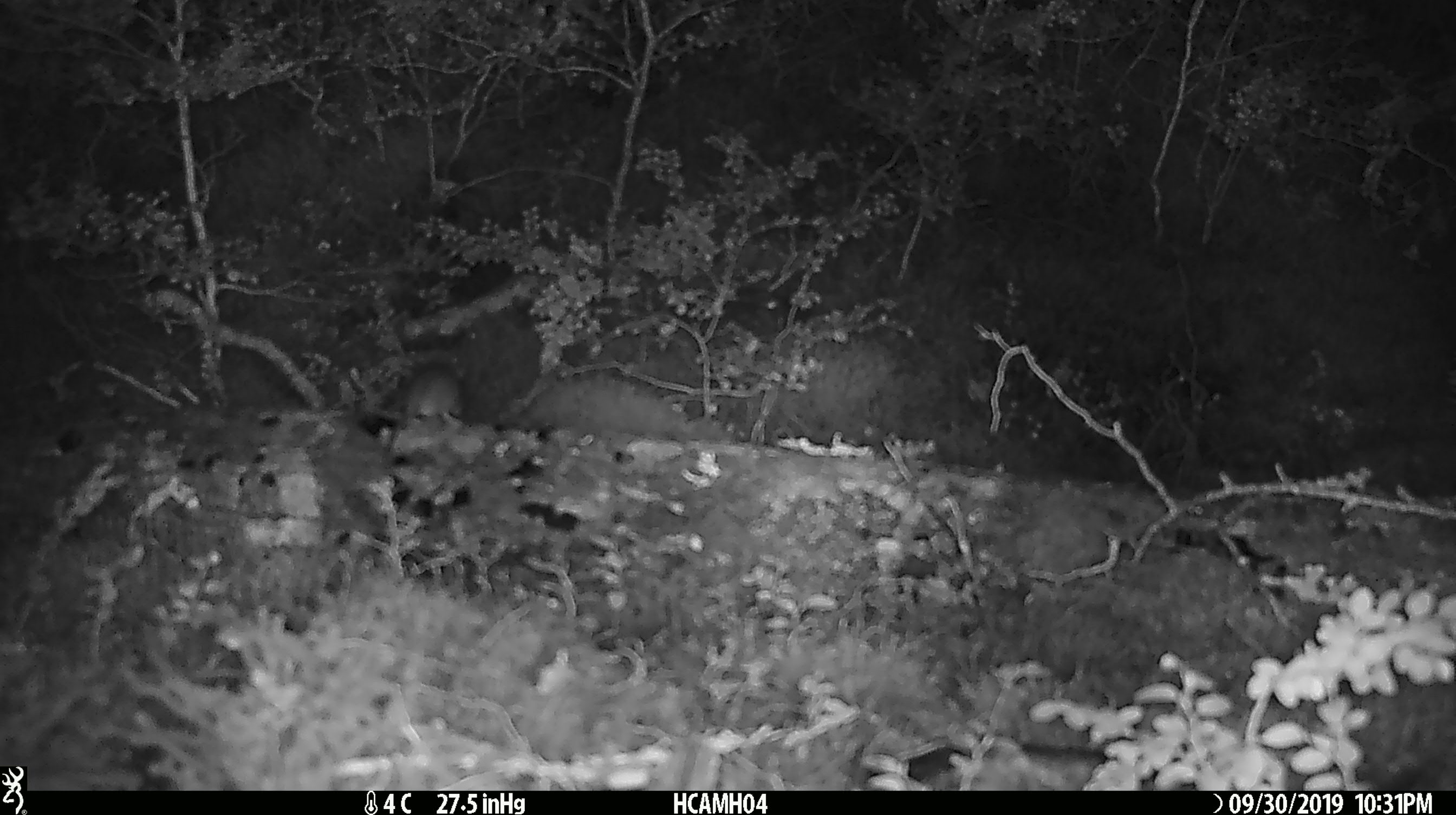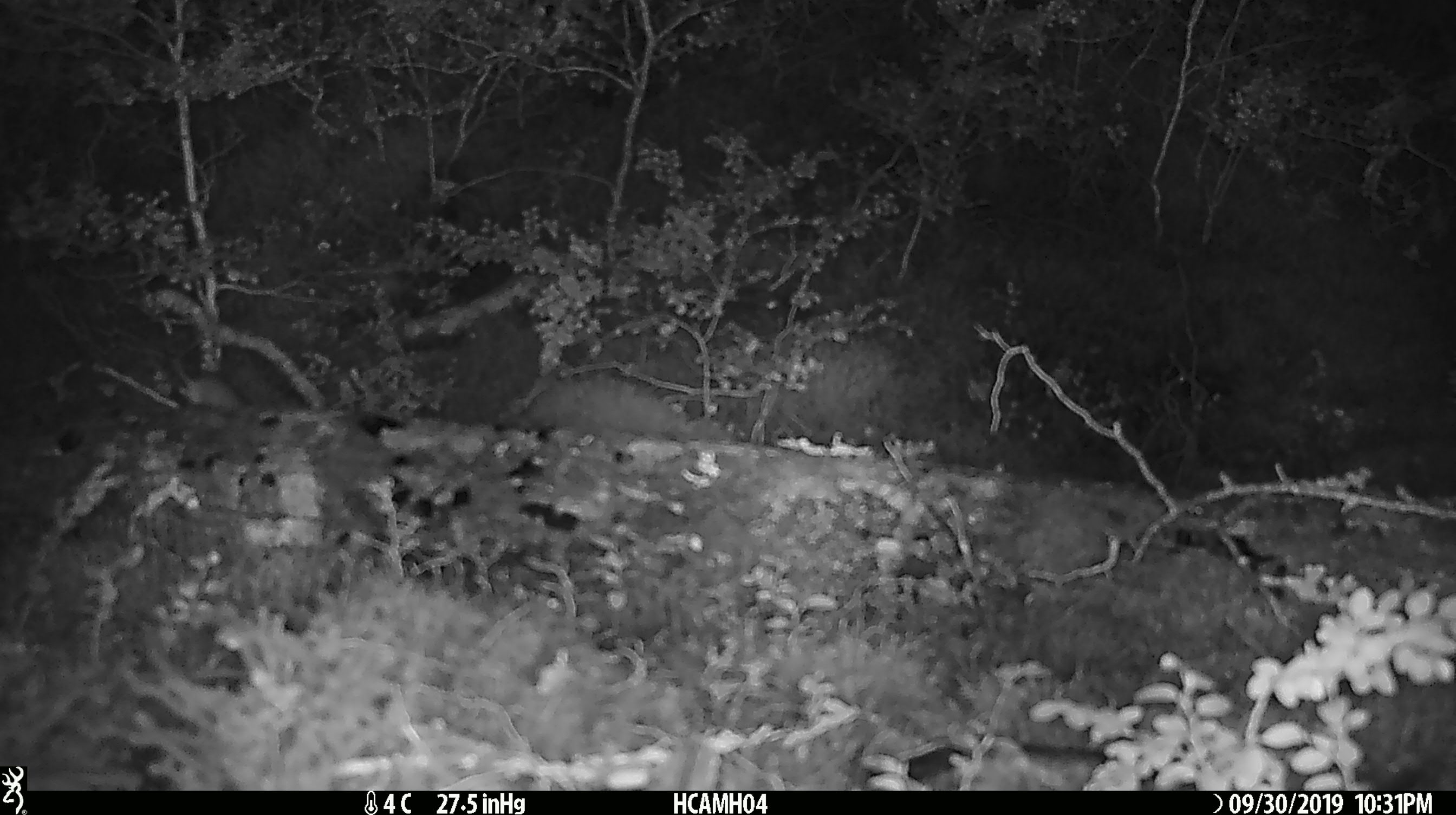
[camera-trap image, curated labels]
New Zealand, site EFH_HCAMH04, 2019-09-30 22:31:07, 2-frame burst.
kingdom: Animalia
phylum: Chordata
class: Mammalia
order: Rodentia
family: Muridae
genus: Mus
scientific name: Mus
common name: mouse